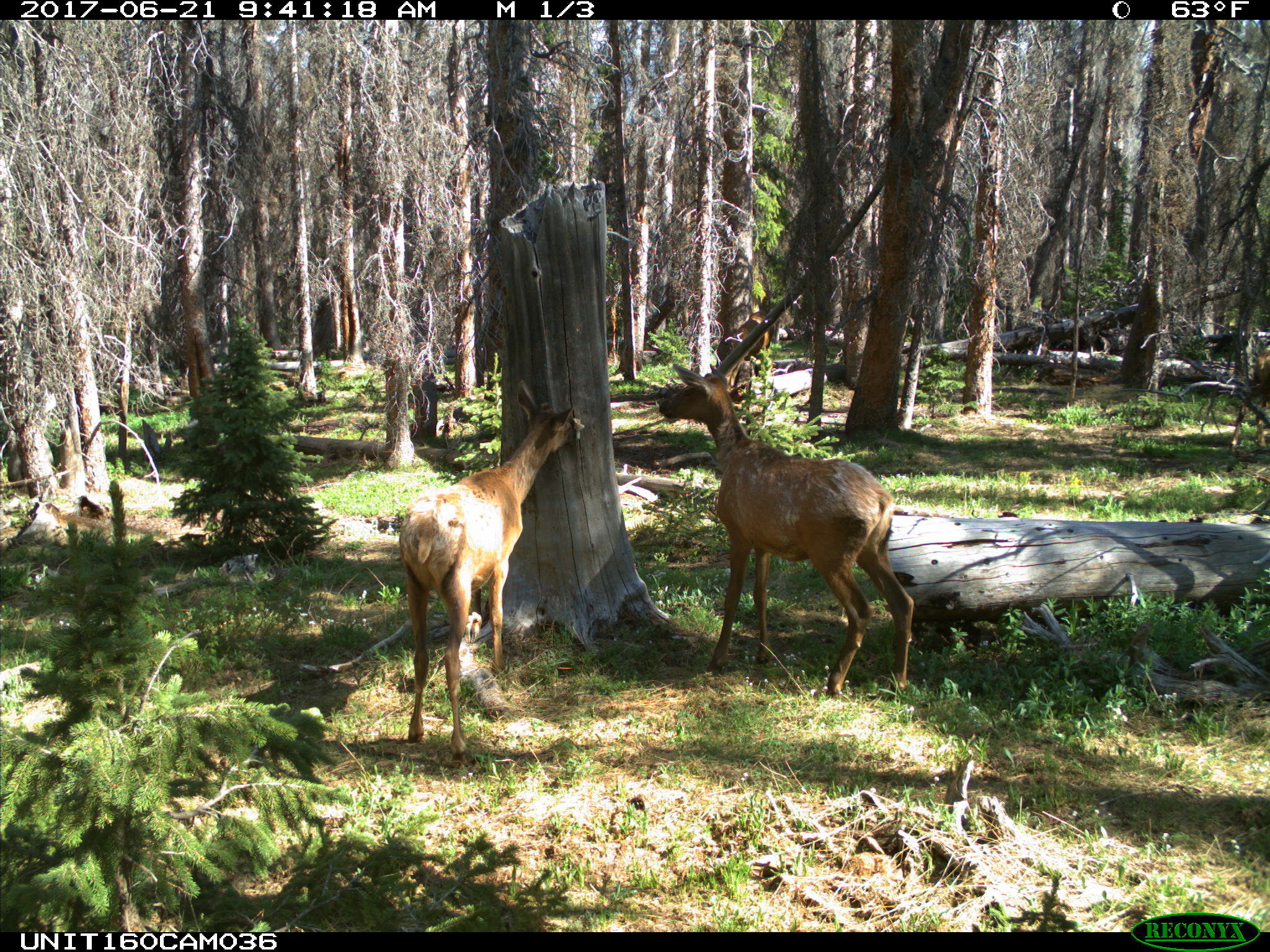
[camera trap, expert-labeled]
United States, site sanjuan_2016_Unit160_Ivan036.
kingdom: Animalia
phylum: Chordata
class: Mammalia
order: Artiodactyla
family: Cervidae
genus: Cervus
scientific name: Cervus elaphus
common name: red deer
Cervus elaphus (red deer).